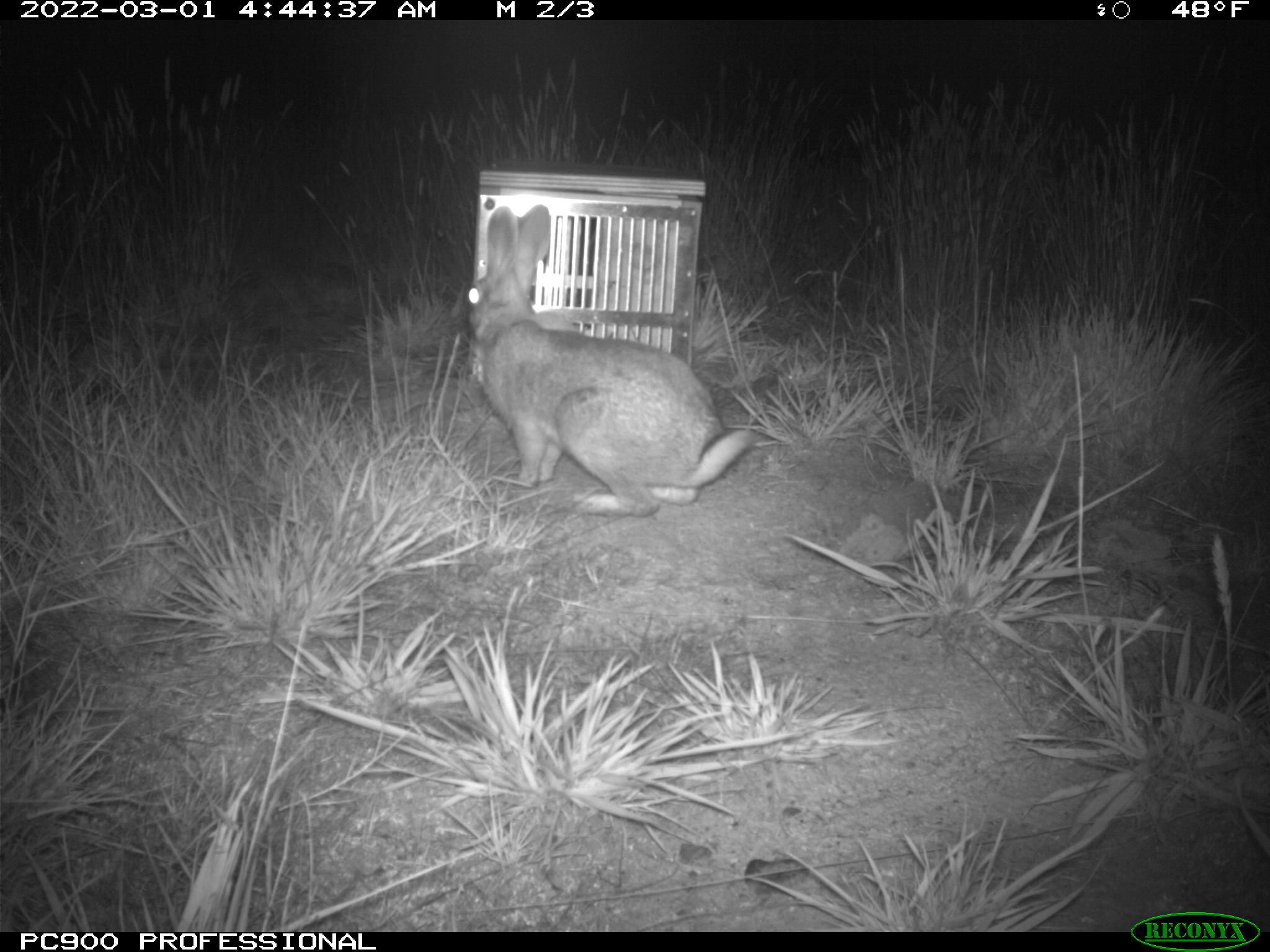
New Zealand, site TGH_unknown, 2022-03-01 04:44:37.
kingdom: Animalia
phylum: Chordata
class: Mammalia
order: Lagomorpha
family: Leporidae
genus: Oryctolagus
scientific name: Oryctolagus cuniculus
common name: european rabbit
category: rabbit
Rabbit (european rabbit) (Oryctolagus cuniculus).